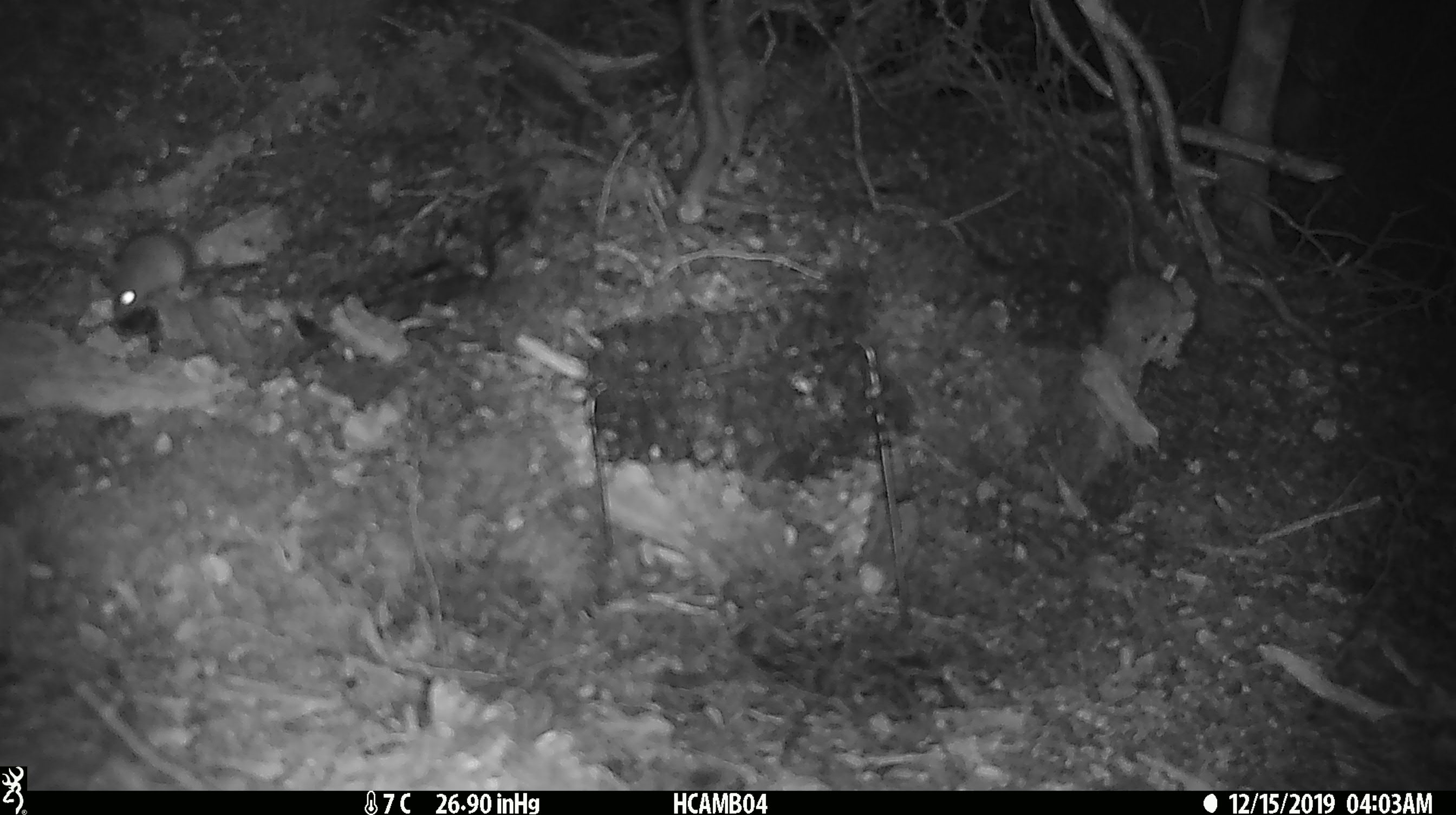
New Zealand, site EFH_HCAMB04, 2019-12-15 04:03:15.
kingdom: Animalia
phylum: Chordata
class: Mammalia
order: Rodentia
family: Muridae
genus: Mus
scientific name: Mus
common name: mouse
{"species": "mouse (Mus)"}